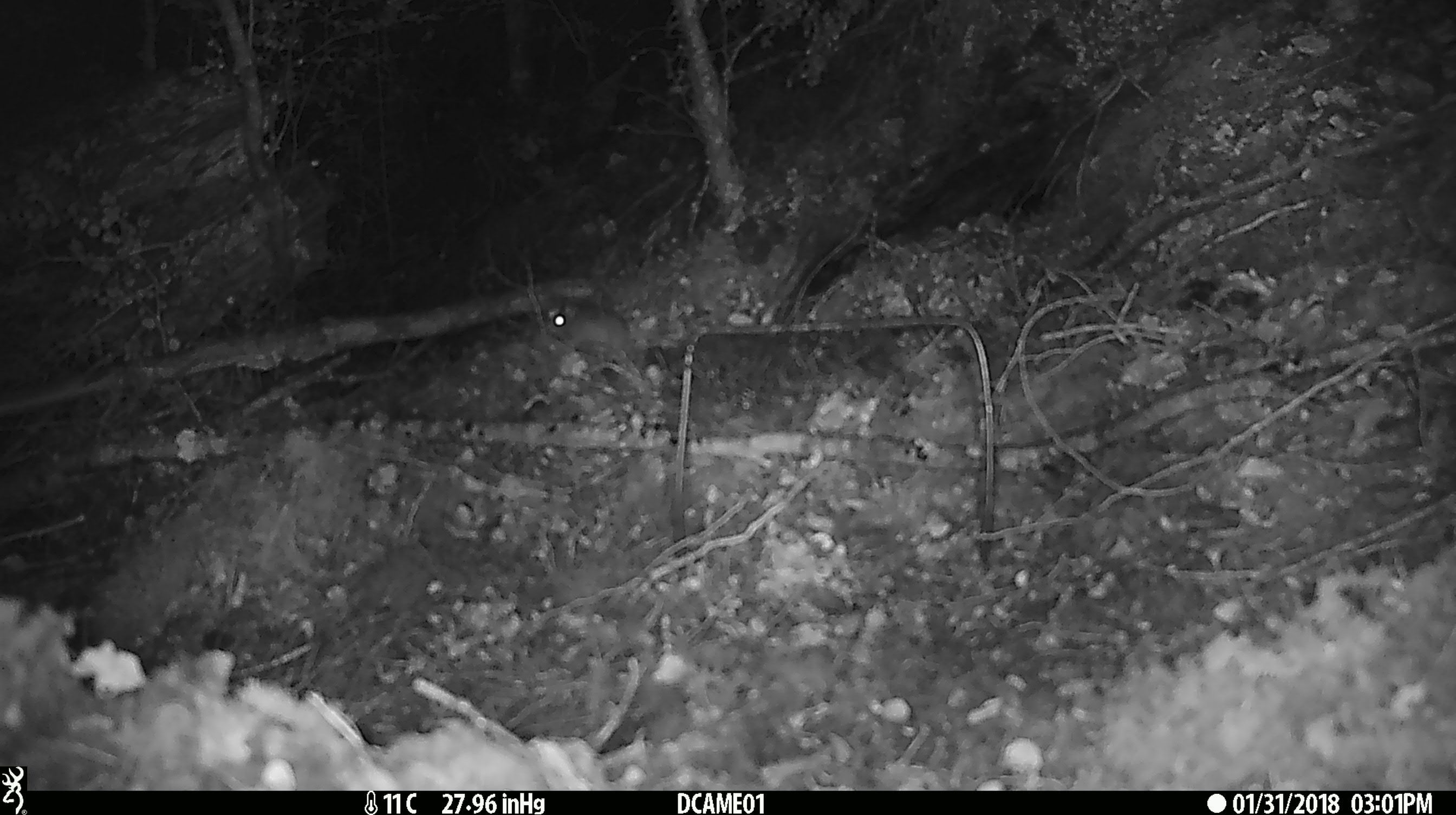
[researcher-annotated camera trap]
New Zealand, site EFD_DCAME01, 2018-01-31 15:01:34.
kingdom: Animalia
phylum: Chordata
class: Mammalia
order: Rodentia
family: Muridae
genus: Mus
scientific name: Mus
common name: mouse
Mouse (Mus).